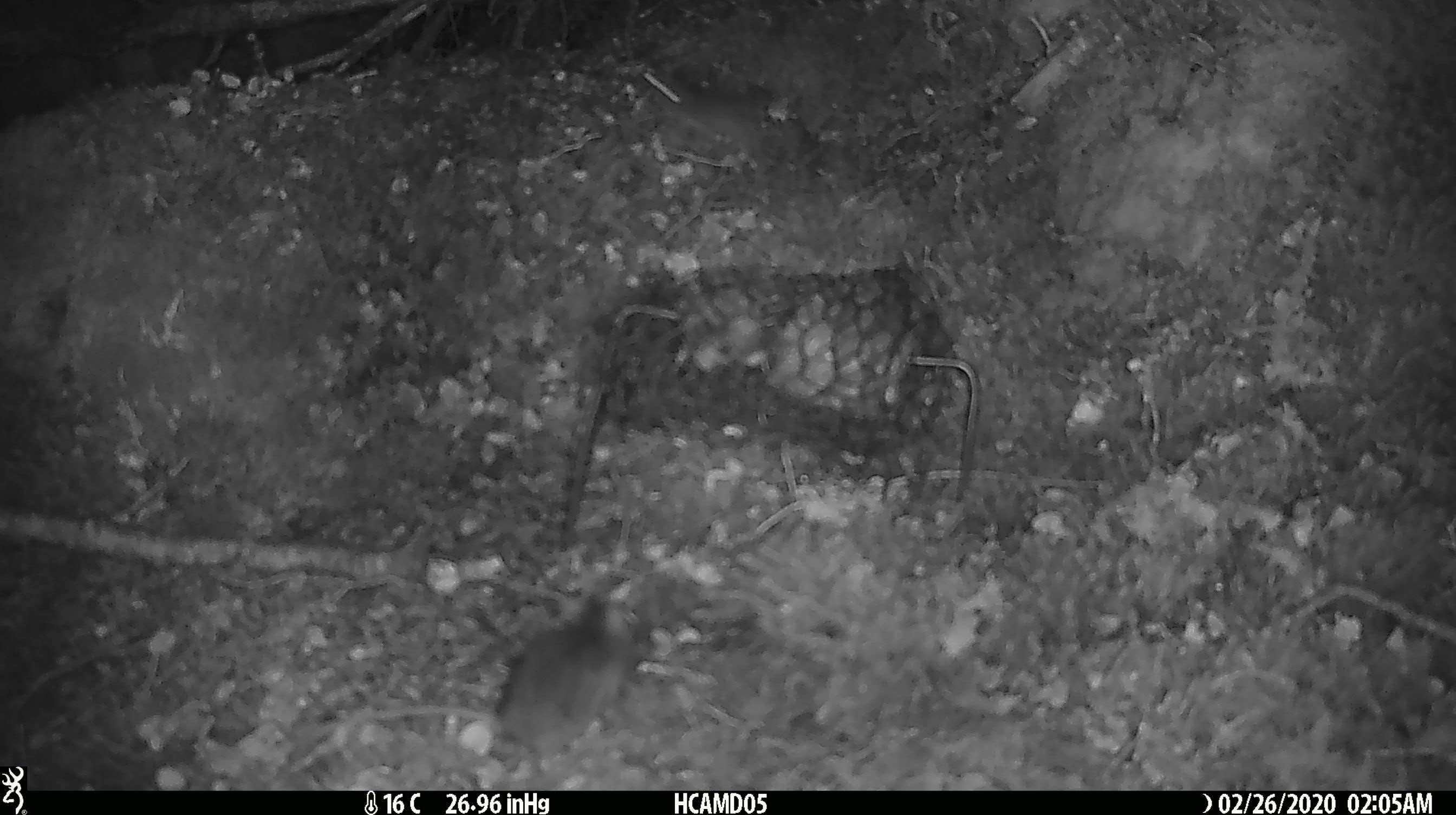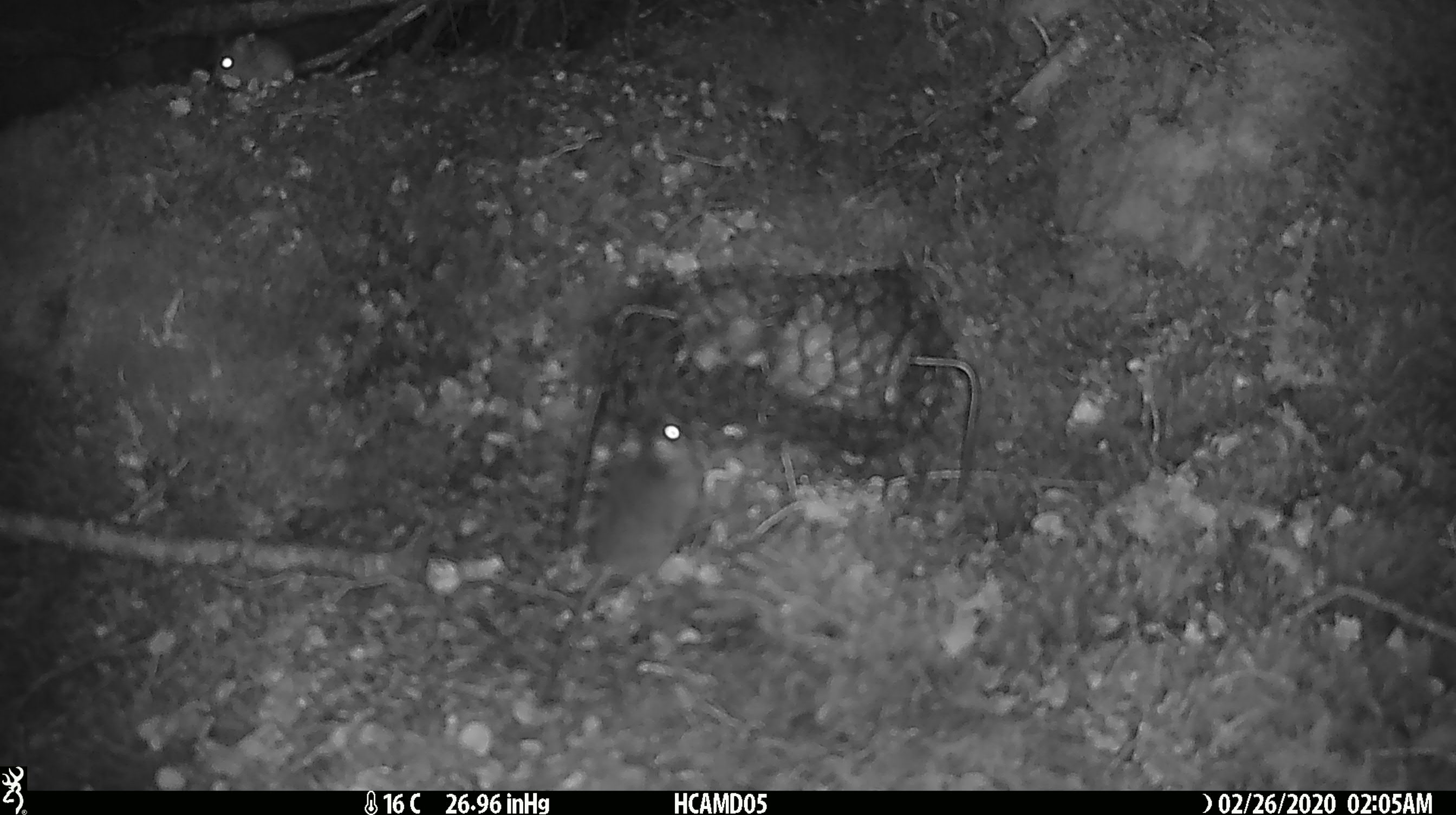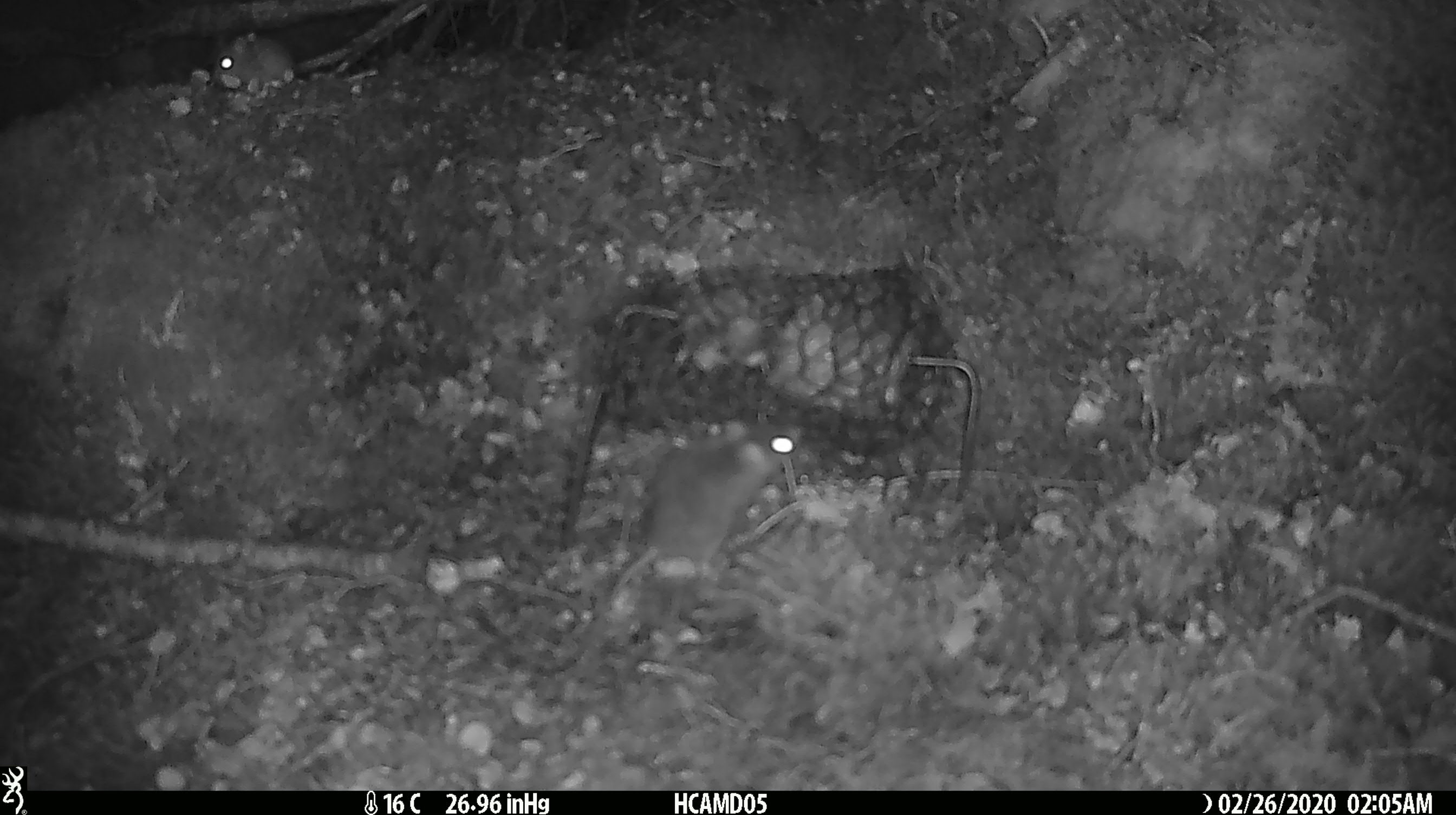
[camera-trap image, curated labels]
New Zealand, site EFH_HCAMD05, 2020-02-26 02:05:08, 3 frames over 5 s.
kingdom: Animalia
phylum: Chordata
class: Mammalia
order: Rodentia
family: Muridae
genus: Mus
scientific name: Mus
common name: mouse